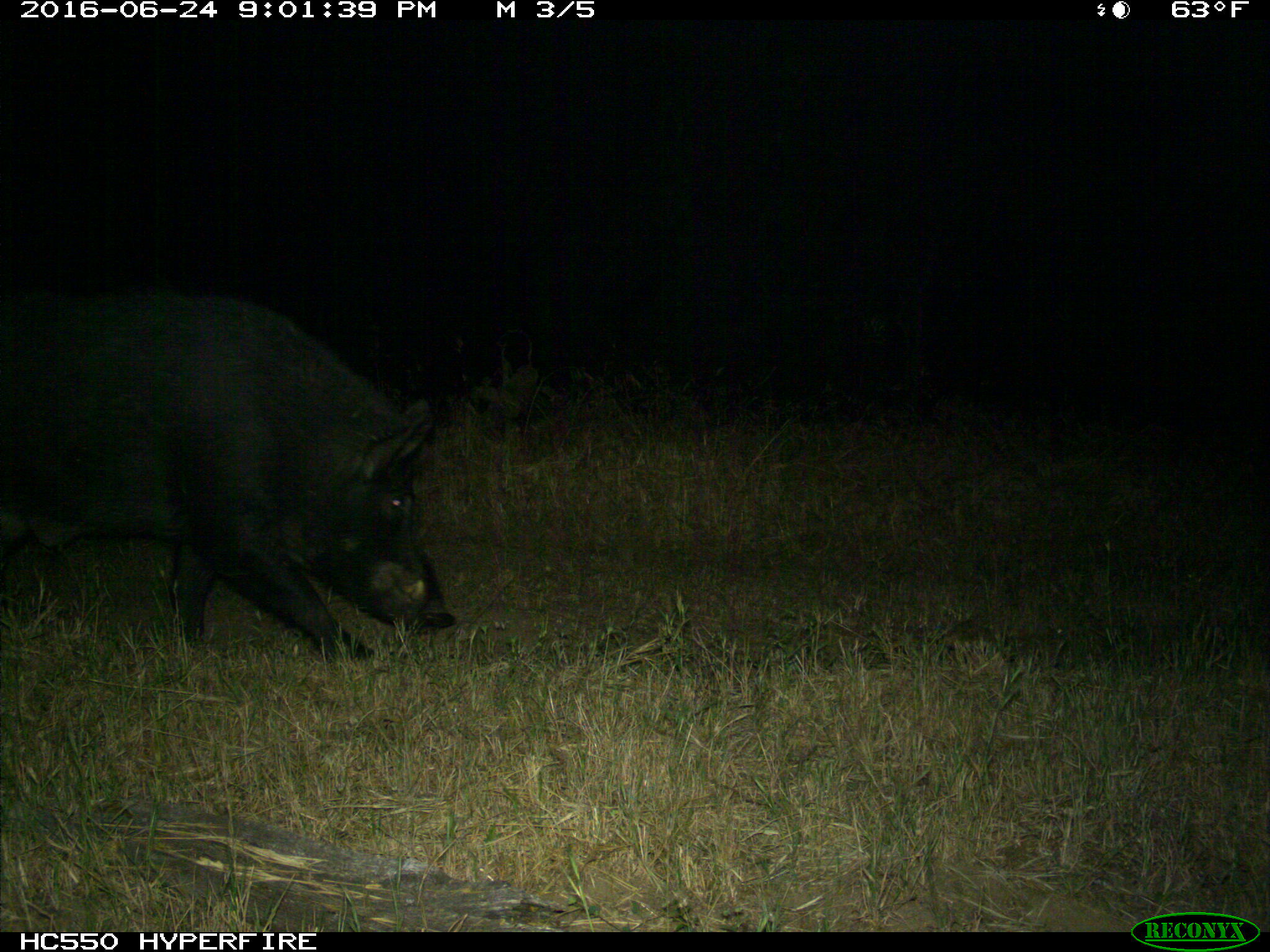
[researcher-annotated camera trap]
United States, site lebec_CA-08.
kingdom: Animalia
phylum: Chordata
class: Mammalia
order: Artiodactyla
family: Suidae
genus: Sus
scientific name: Sus scrofa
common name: wild boar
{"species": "Sus scrofa (wild boar)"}